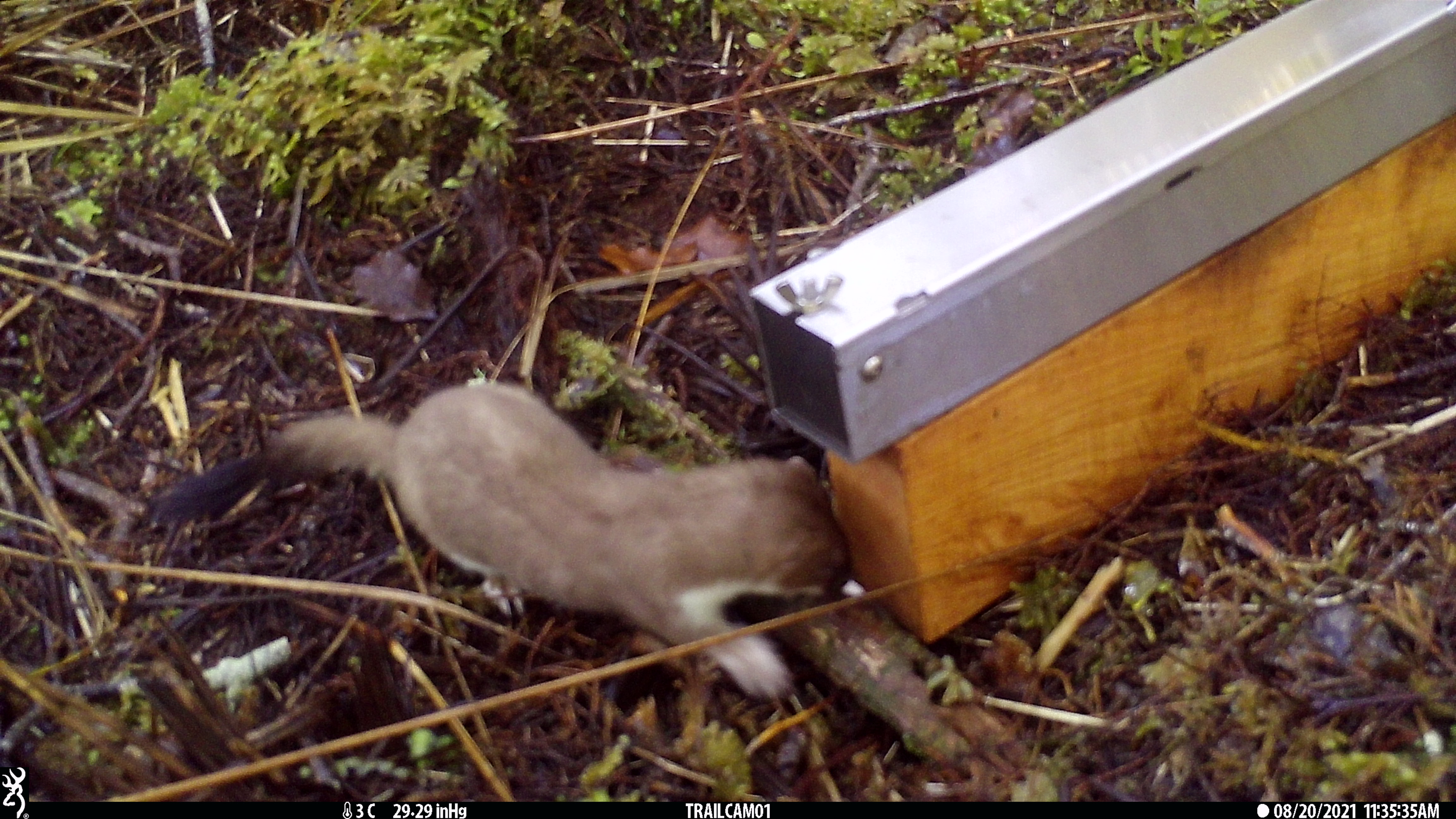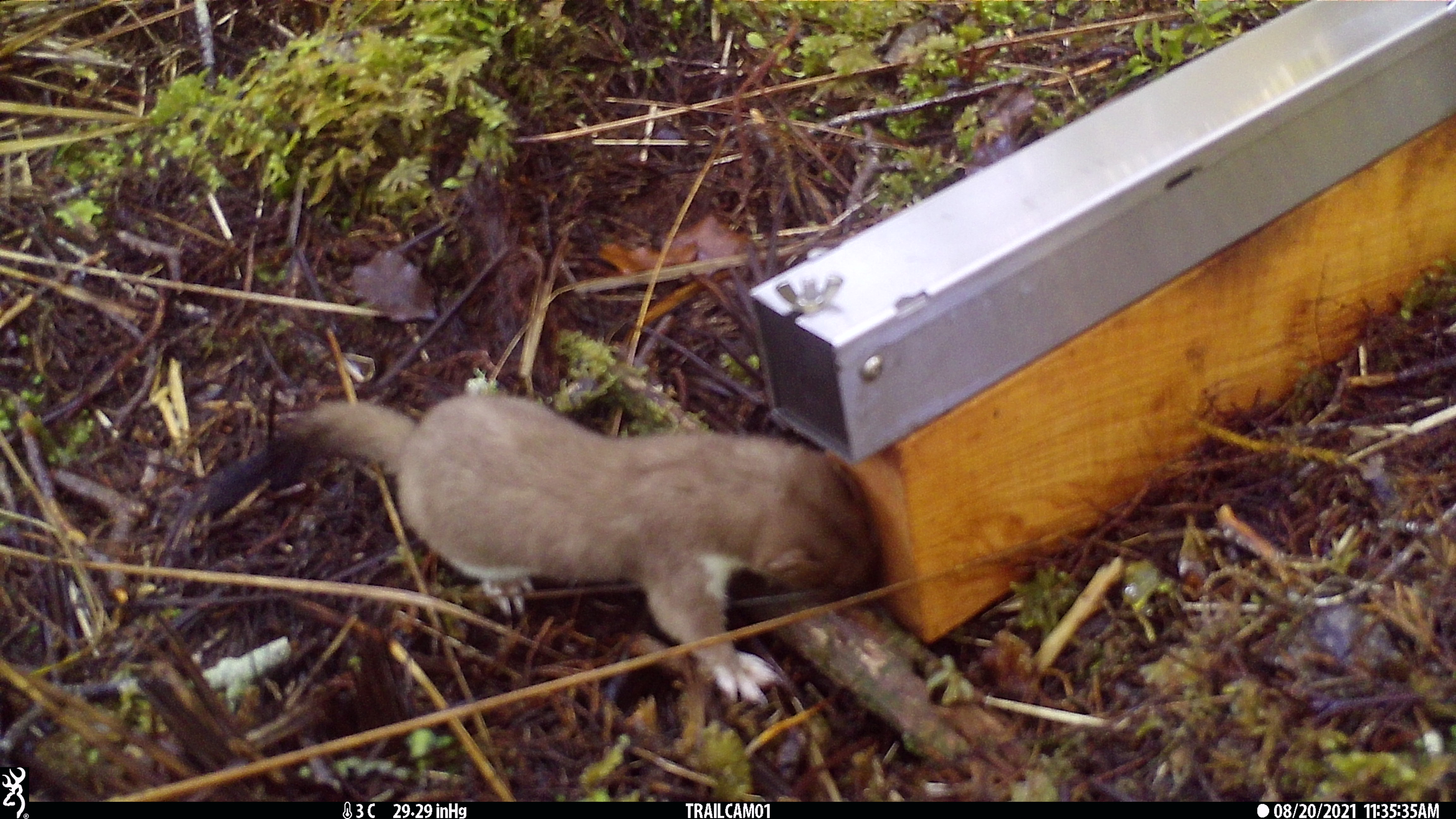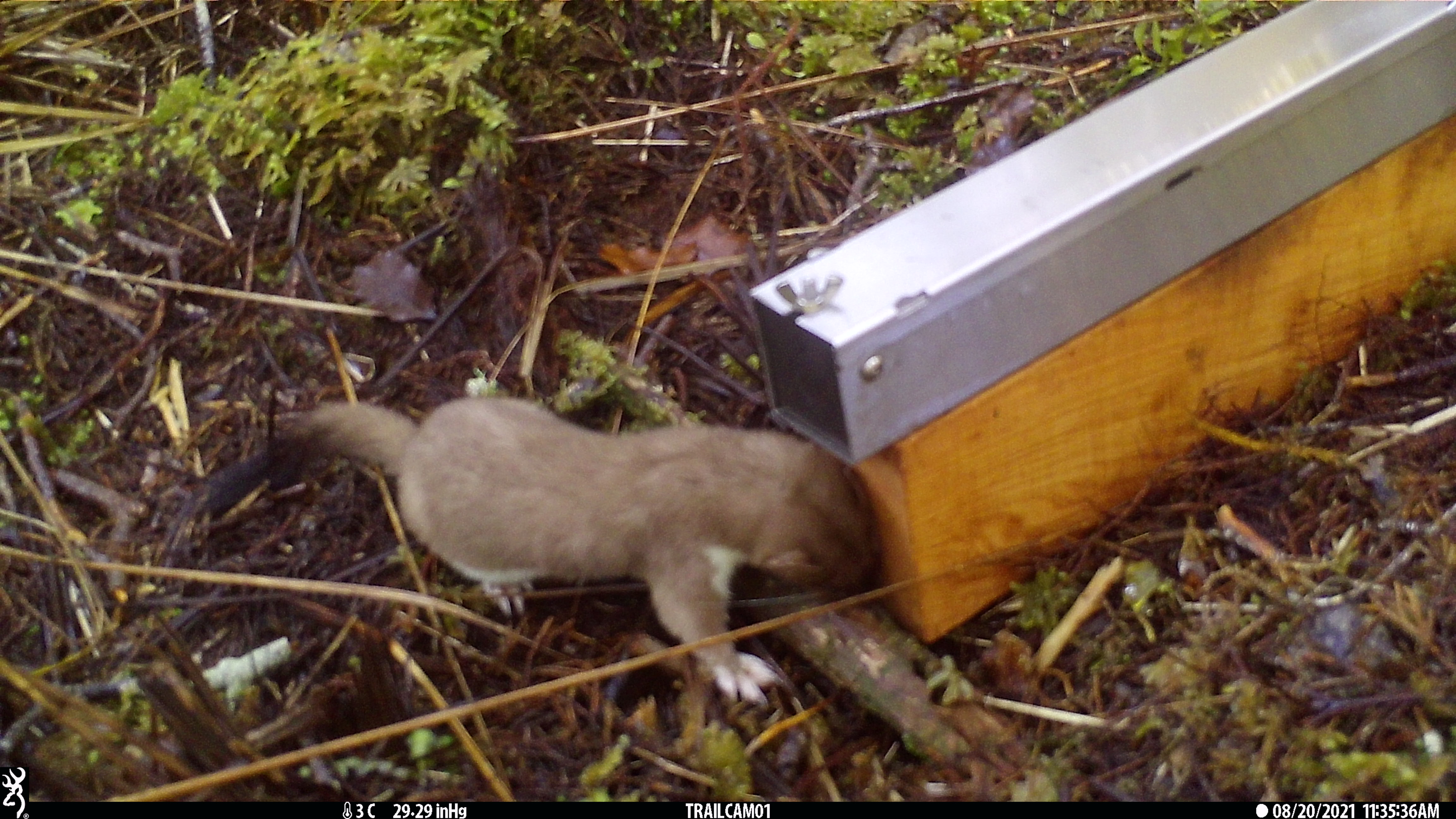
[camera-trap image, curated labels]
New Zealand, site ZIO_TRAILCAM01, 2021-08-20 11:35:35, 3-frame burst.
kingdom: Animalia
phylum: Chordata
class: Mammalia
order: Carnivora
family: Mustelidae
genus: Mustela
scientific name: Mustela erminea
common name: stoat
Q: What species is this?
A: Stoat (Mustela erminea).